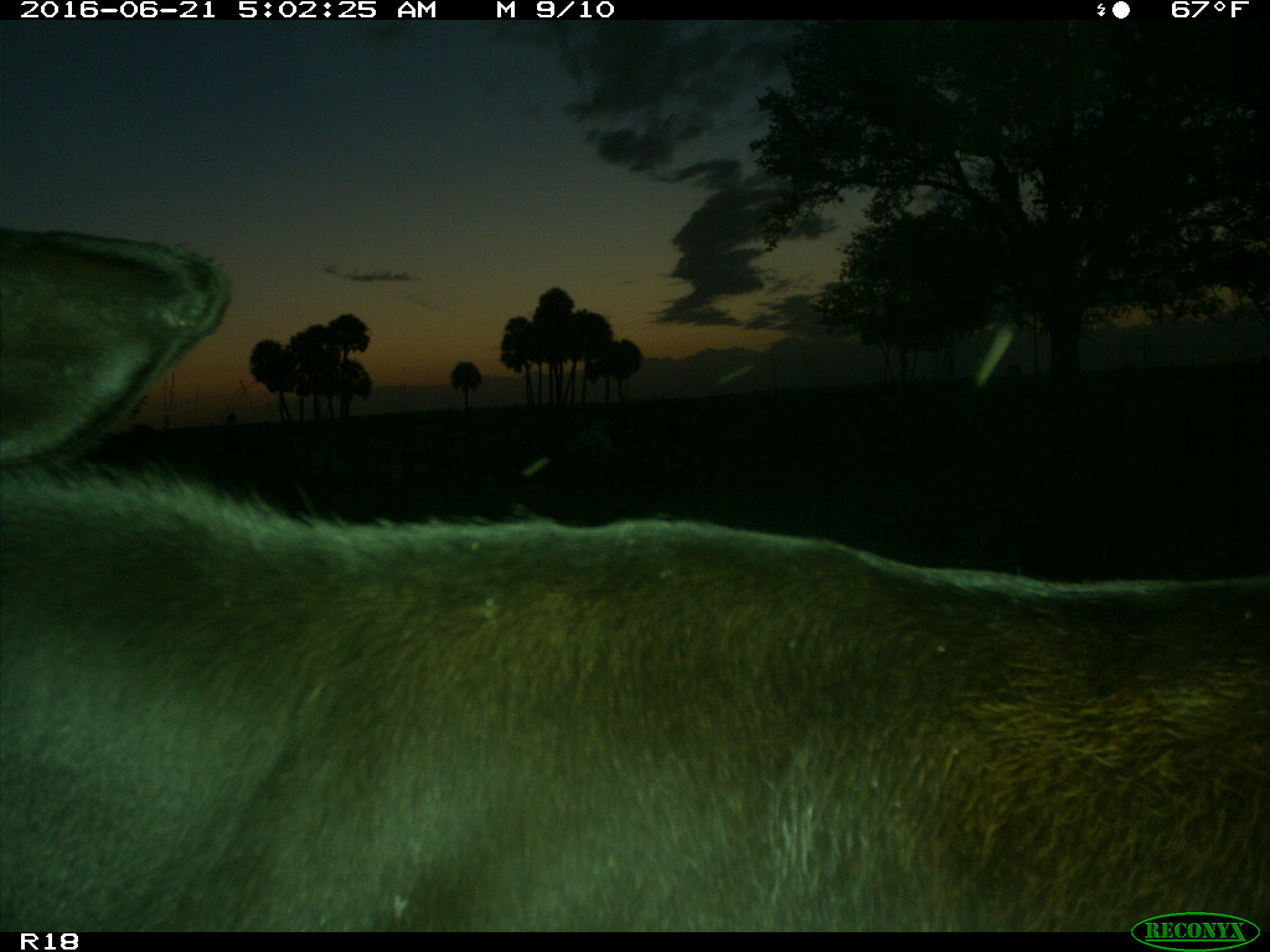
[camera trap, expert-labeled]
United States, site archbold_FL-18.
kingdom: Animalia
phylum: Chordata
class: Mammalia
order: Artiodactyla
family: Bovidae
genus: Bos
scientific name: Bos taurus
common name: domestic cow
Bos taurus (domestic cow).